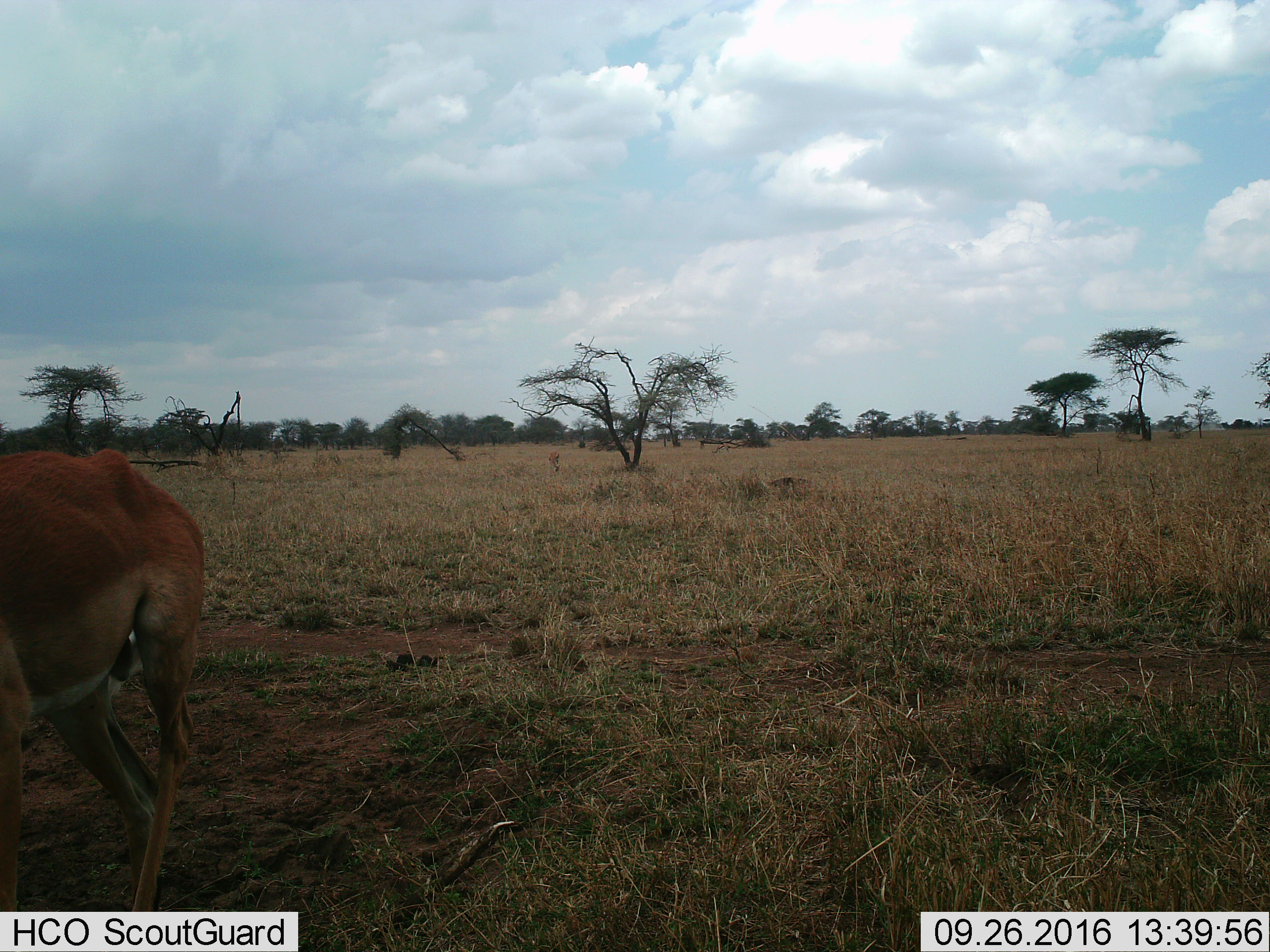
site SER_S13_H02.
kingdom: Animalia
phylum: Chordata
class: Mammalia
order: Artiodactyla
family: Bovidae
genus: Aepyceros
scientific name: Aepyceros melampus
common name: impala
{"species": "impala (Aepyceros melampus)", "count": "2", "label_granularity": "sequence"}